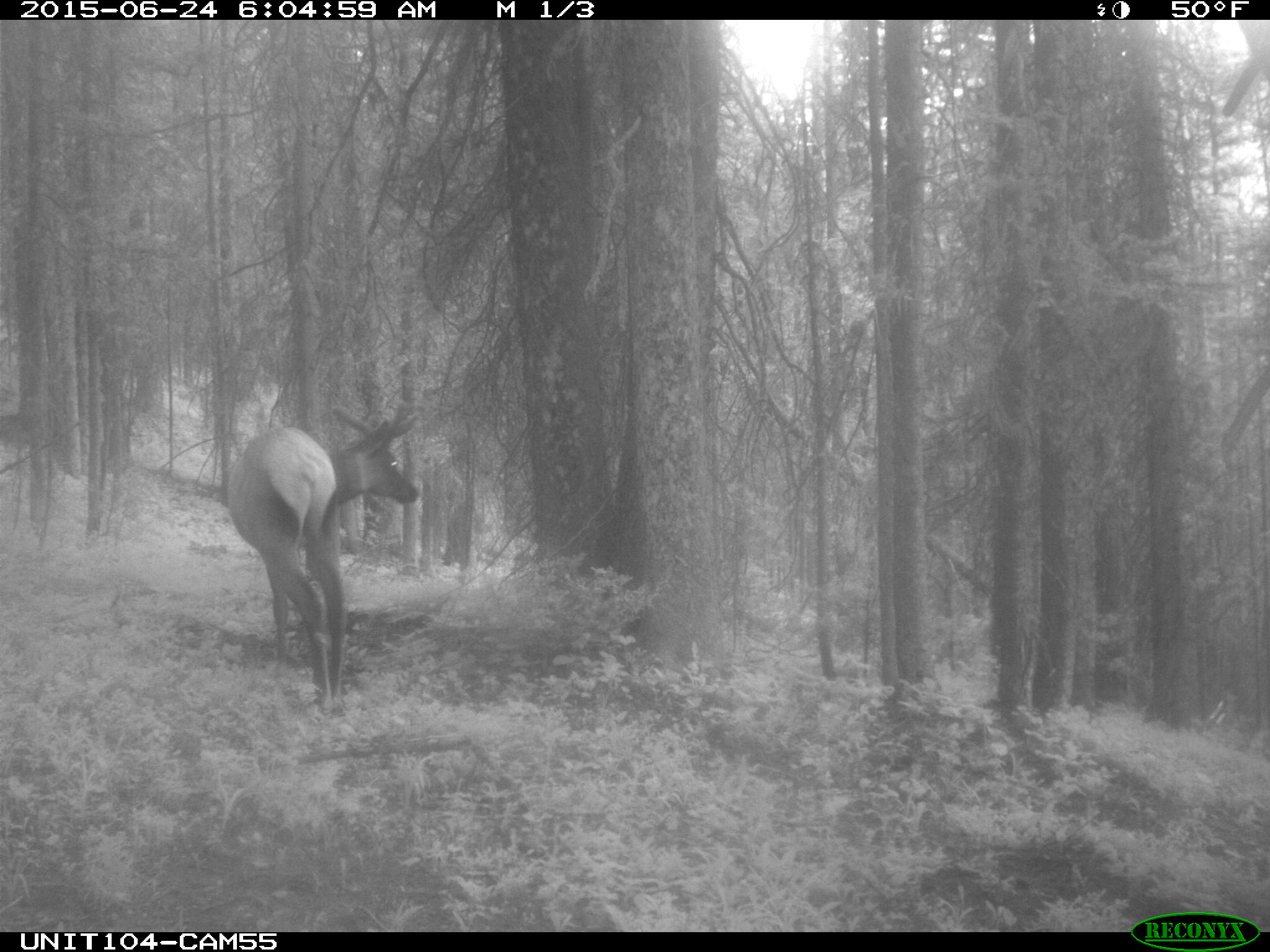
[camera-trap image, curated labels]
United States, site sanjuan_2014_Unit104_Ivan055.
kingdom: Animalia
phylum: Chordata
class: Mammalia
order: Artiodactyla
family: Cervidae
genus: Cervus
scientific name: Cervus elaphus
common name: red deer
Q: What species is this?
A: Cervus elaphus (red deer).